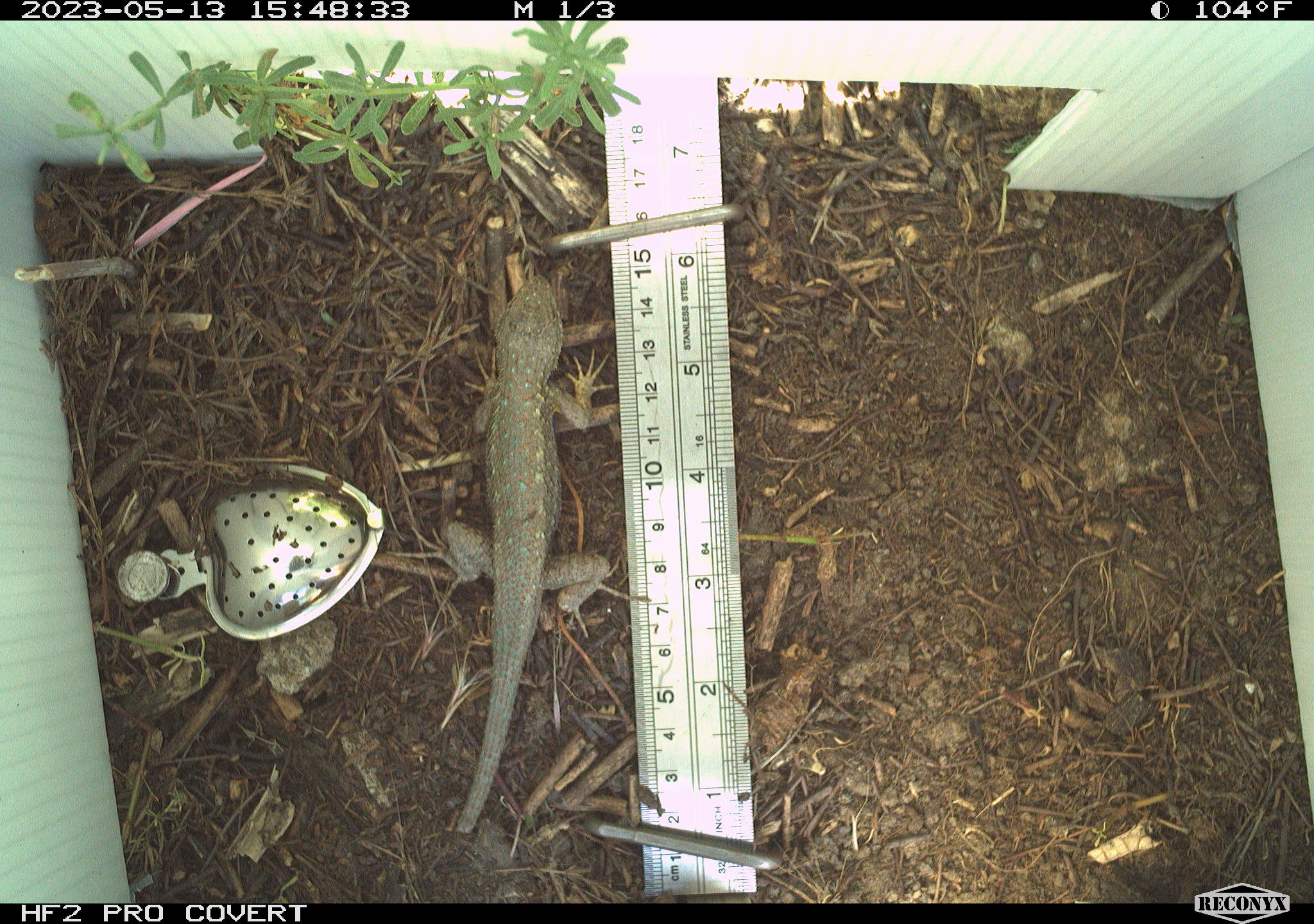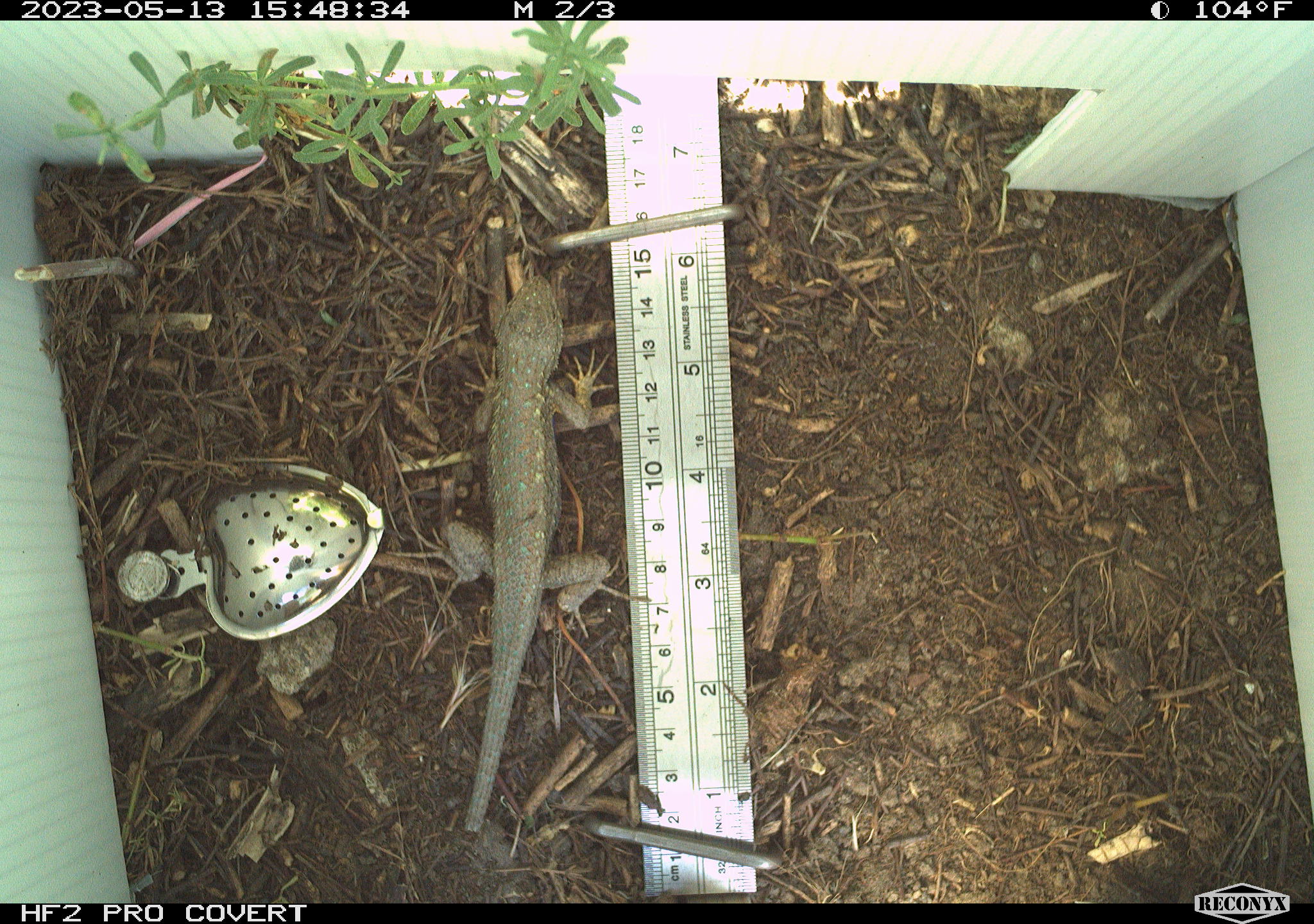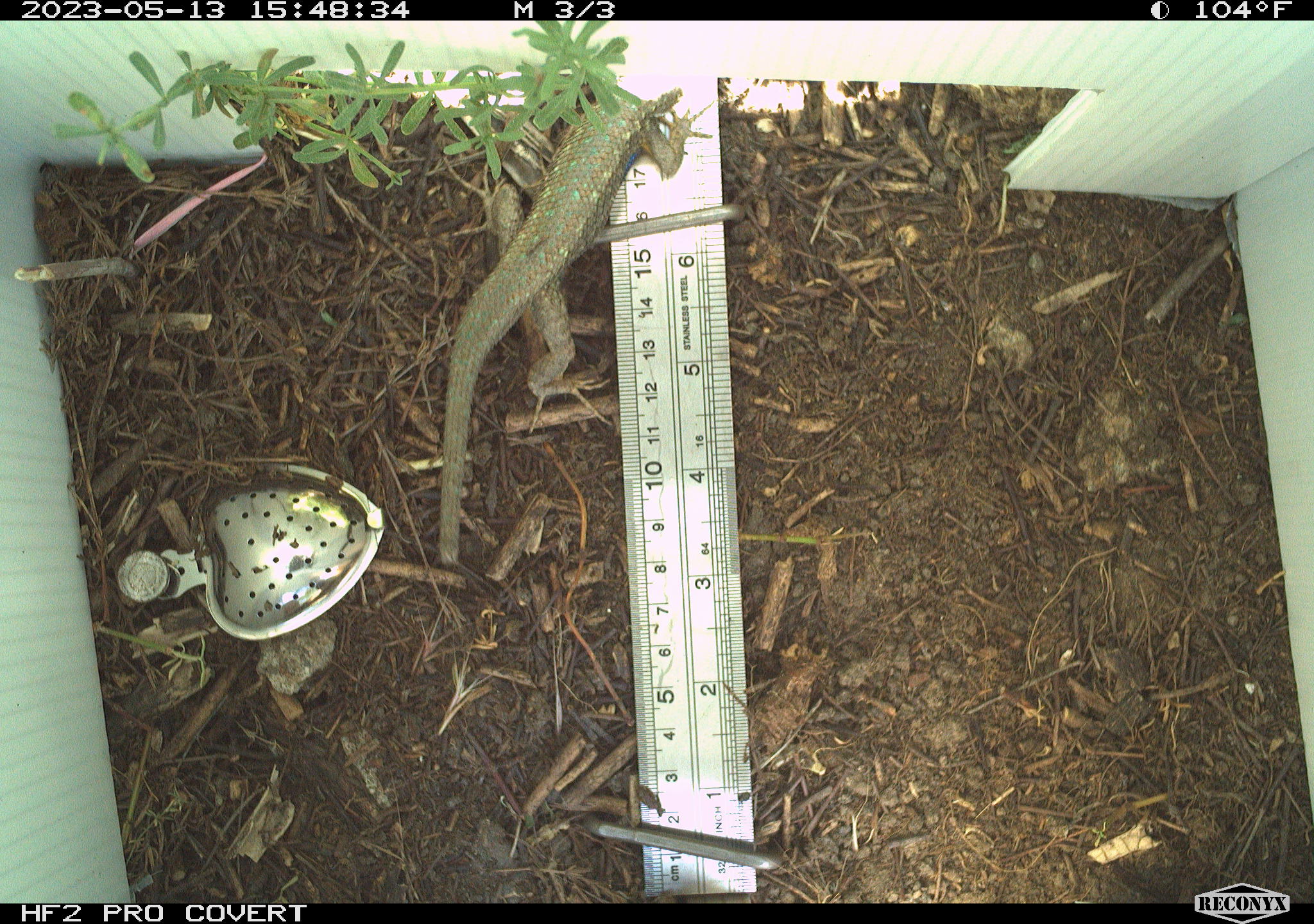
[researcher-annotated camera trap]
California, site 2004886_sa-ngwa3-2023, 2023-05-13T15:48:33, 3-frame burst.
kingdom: Animalia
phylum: Chordata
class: Reptilia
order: Squamata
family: Phrynosomatidae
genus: Sceloporus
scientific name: Sceloporus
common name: spiny lizards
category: sceloporus species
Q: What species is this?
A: Sceloporus species (spiny lizards) (Sceloporus).